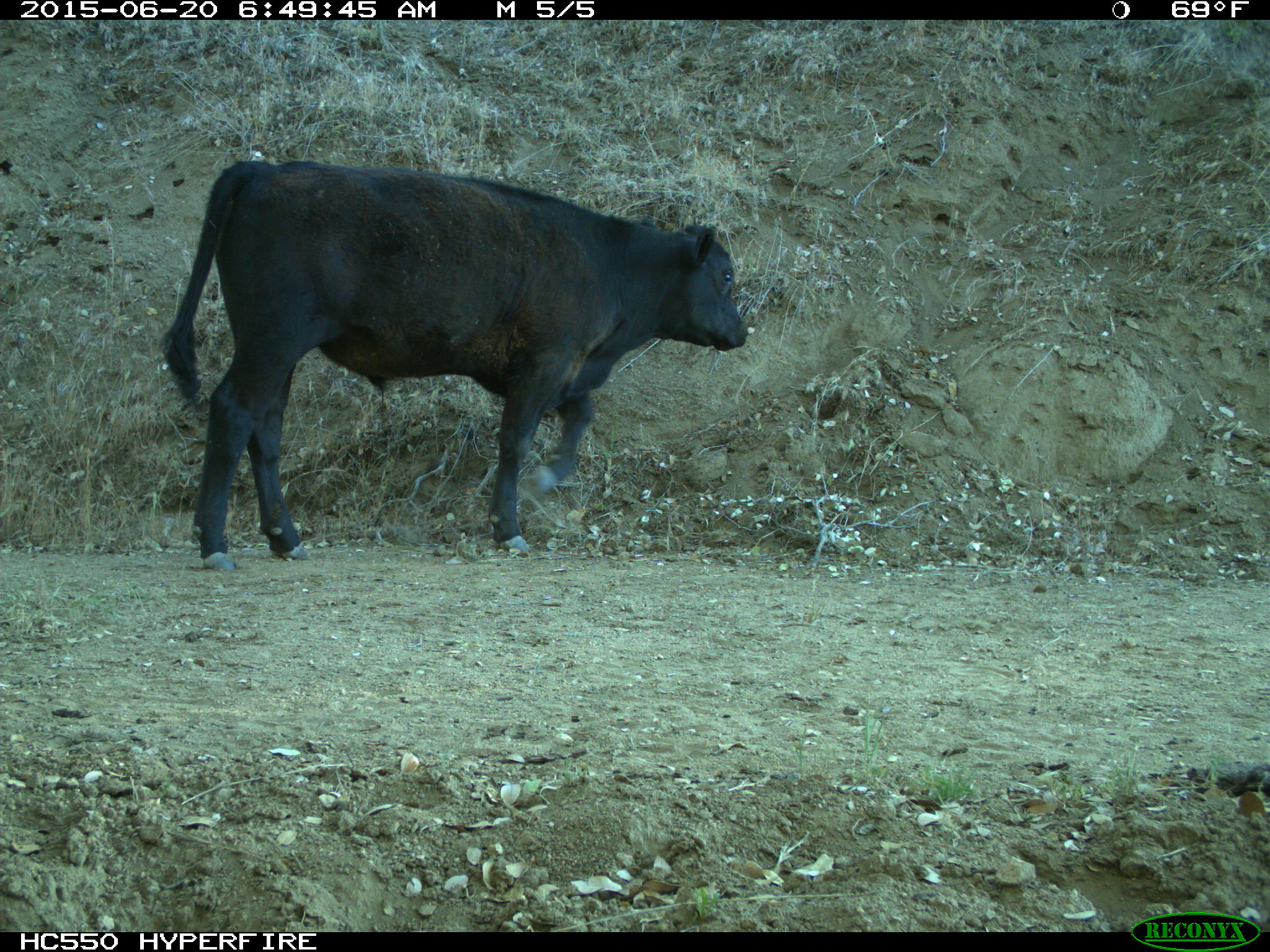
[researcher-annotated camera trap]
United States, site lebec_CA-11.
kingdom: Animalia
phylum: Chordata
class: Mammalia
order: Artiodactyla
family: Bovidae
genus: Bos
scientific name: Bos taurus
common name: domestic cow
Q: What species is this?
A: Bos taurus (domestic cow).